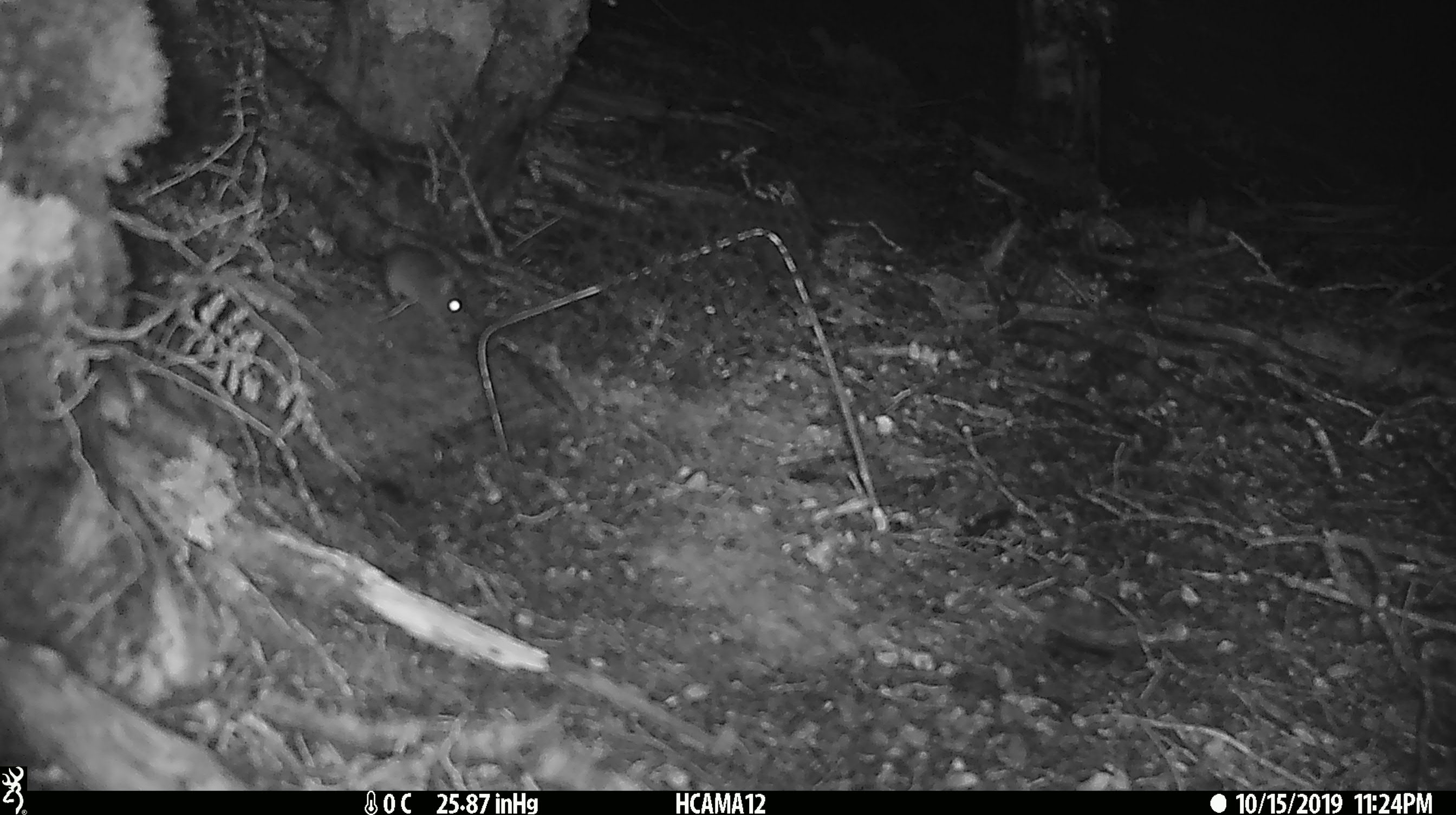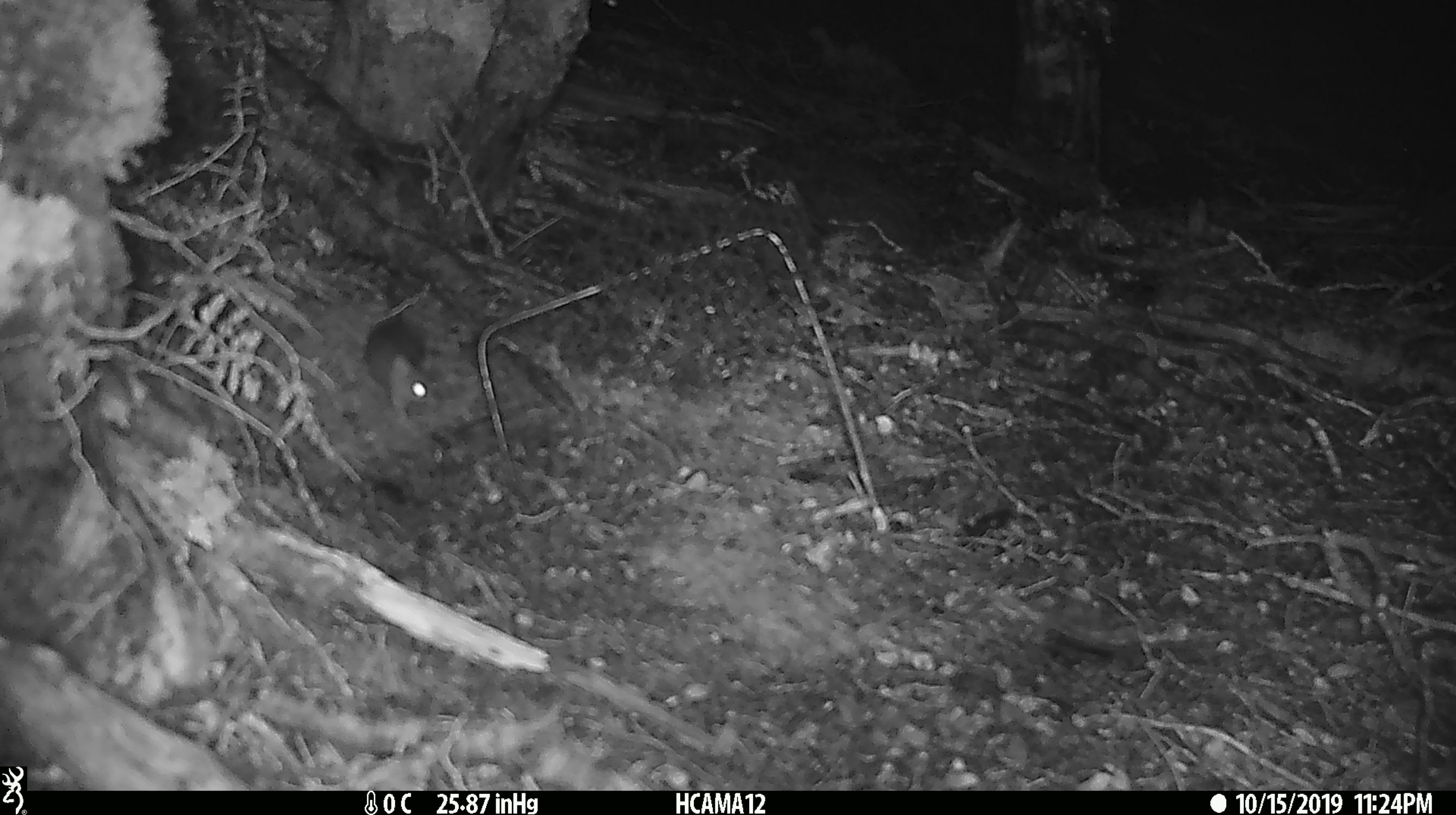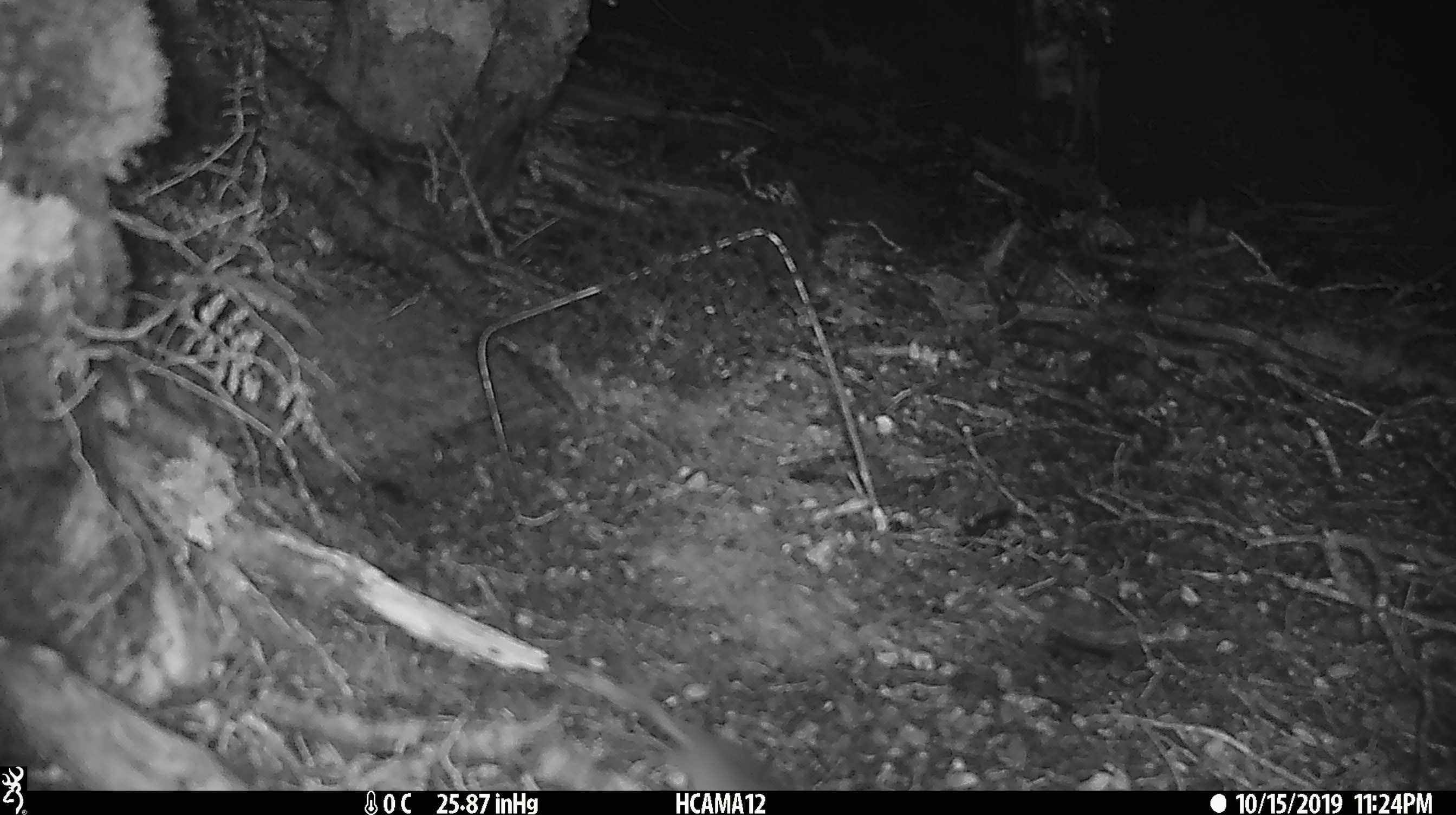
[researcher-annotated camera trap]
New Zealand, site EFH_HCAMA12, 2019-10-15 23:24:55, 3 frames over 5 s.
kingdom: Animalia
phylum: Chordata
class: Mammalia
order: Rodentia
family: Muridae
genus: Mus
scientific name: Mus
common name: mouse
Mouse (Mus).